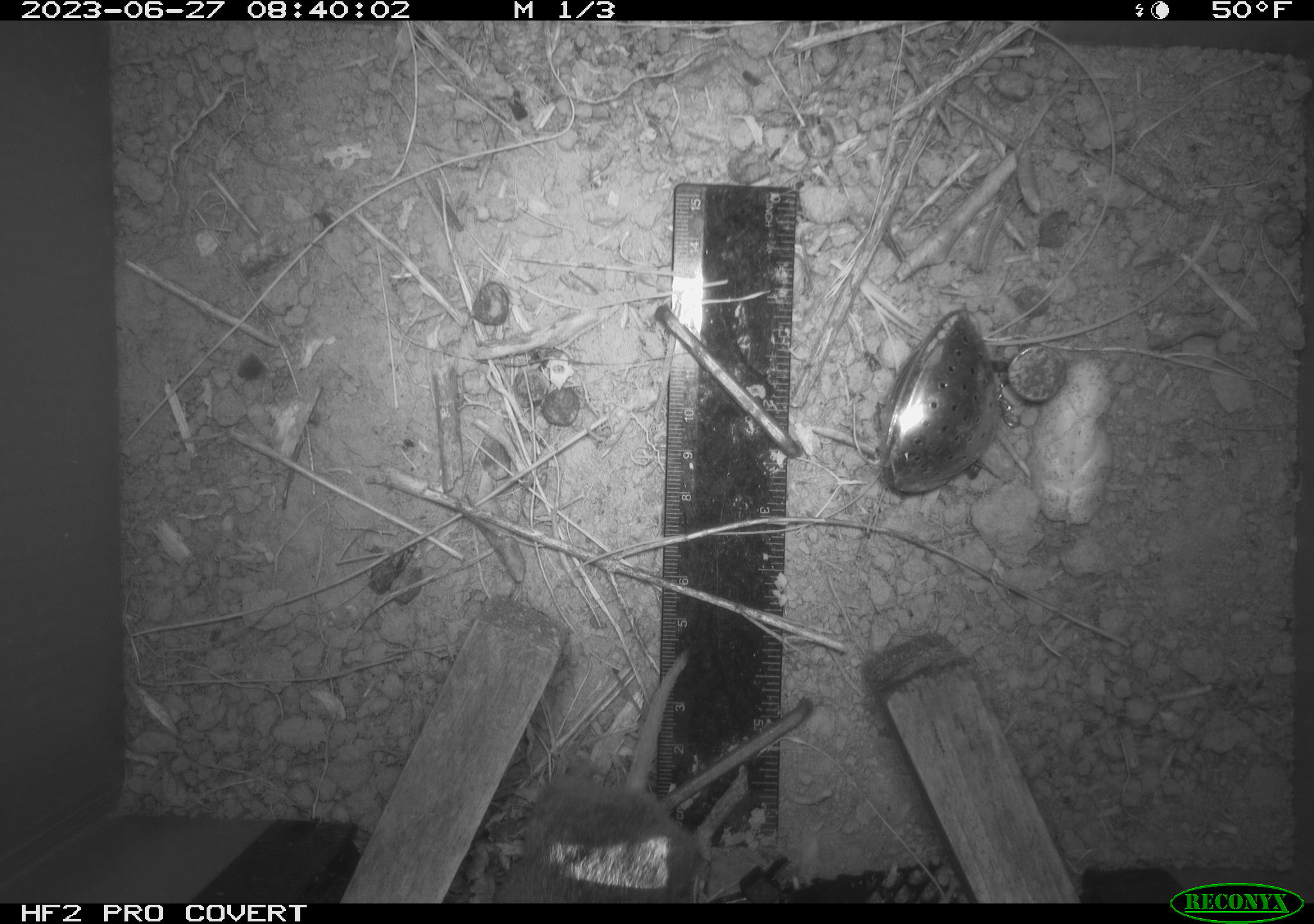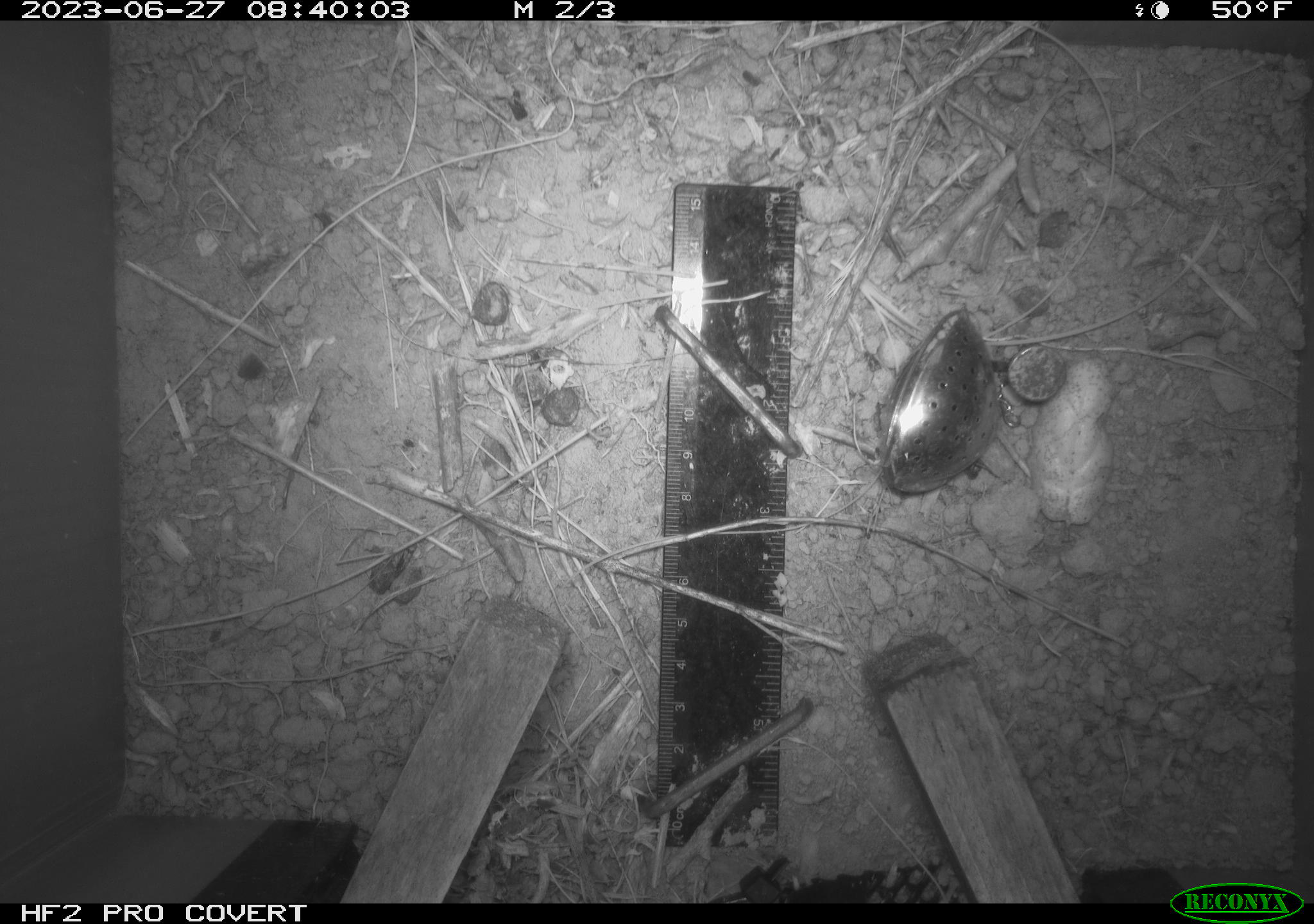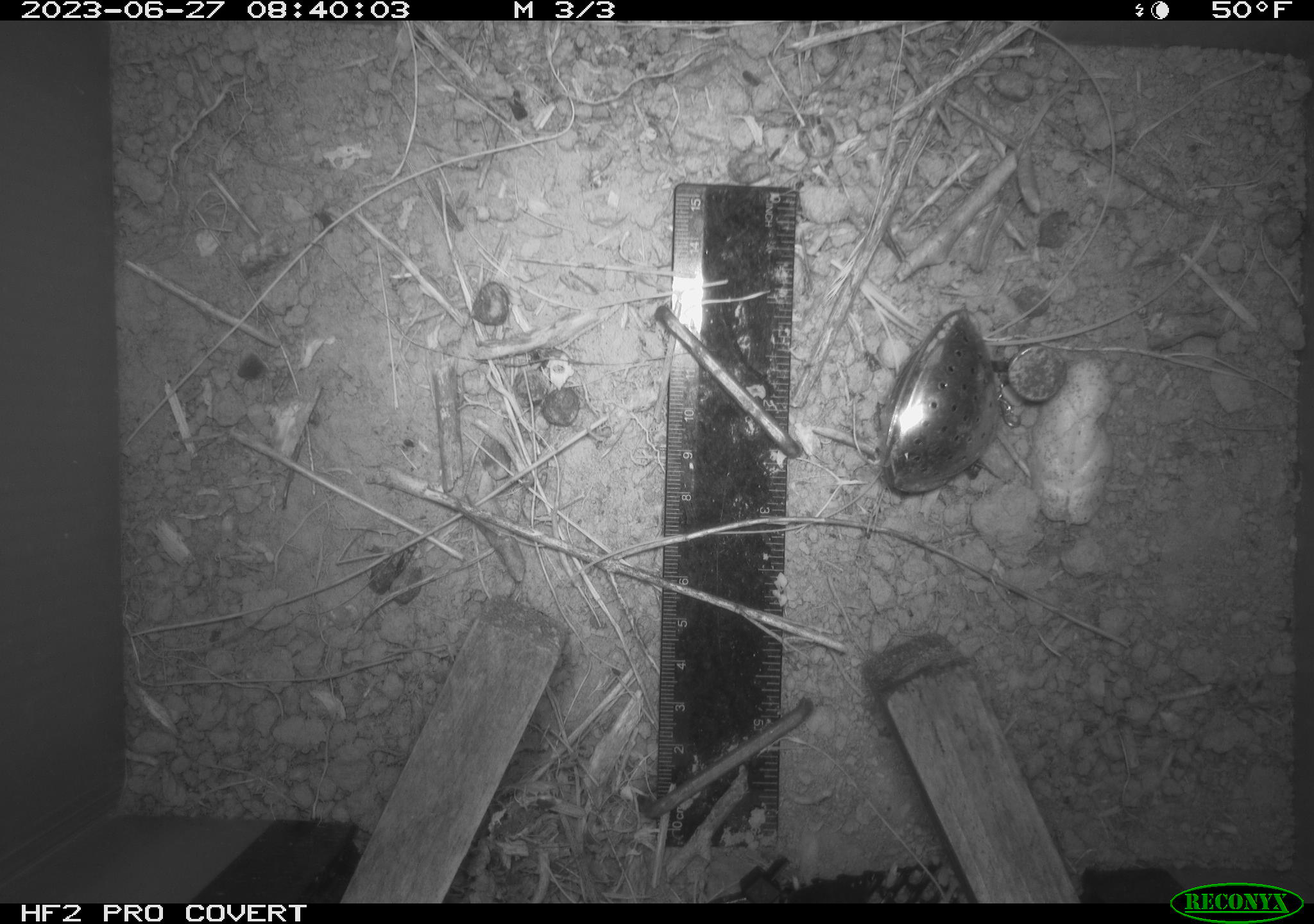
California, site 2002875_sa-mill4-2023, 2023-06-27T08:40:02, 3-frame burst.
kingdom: Animalia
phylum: Chordata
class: Mammalia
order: Rodentia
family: Cricetidae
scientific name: Arvicolinae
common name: voles, lemmings, and muskrats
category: arvicolinae subfamily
Arvicolinae subfamily (voles, lemmings, and muskrats) (Arvicolinae).